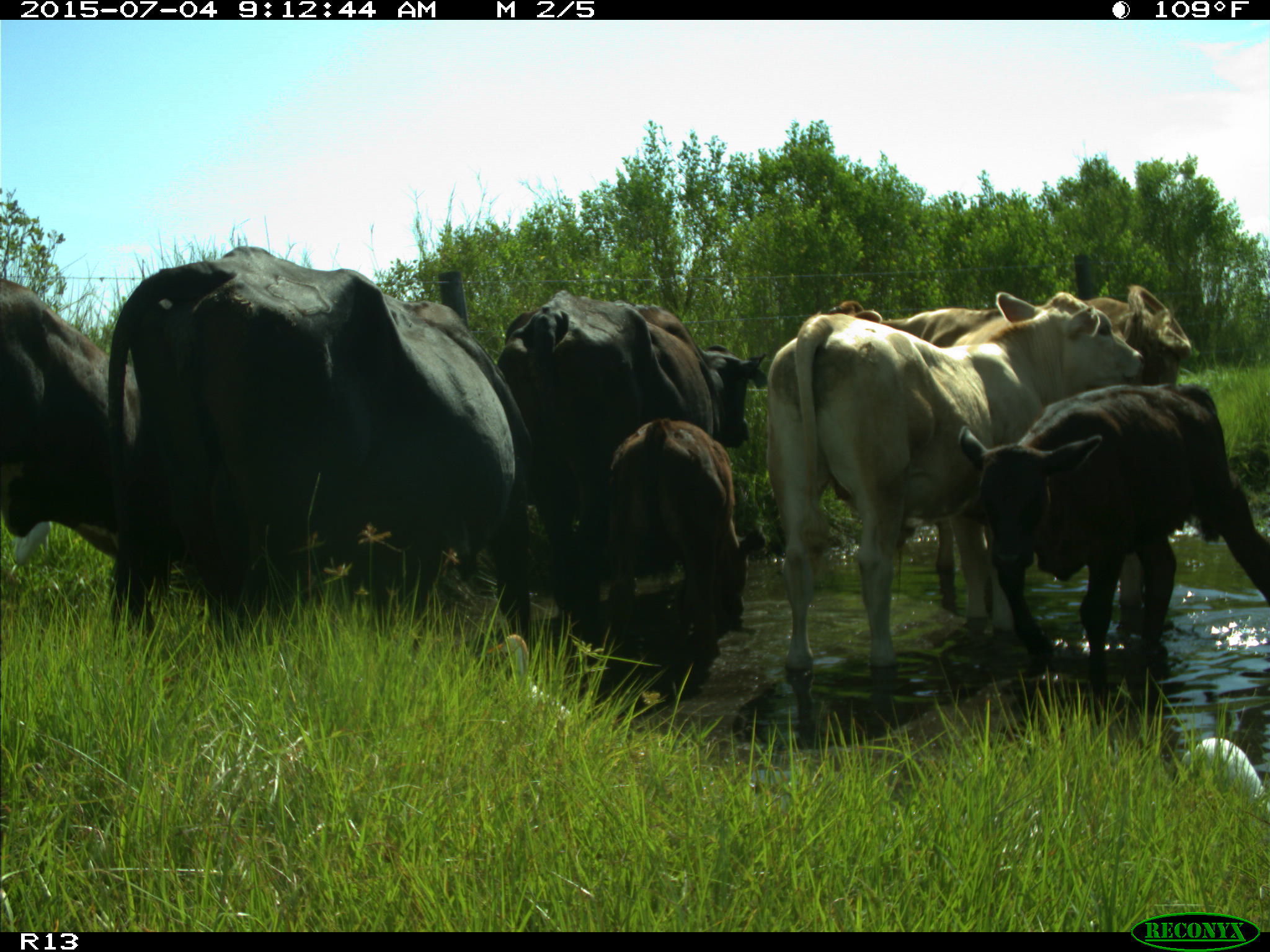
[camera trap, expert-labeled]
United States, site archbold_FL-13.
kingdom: Animalia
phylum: Chordata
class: Mammalia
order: Artiodactyla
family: Bovidae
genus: Bos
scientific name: Bos taurus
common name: domestic cow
Bos taurus (domestic cow).